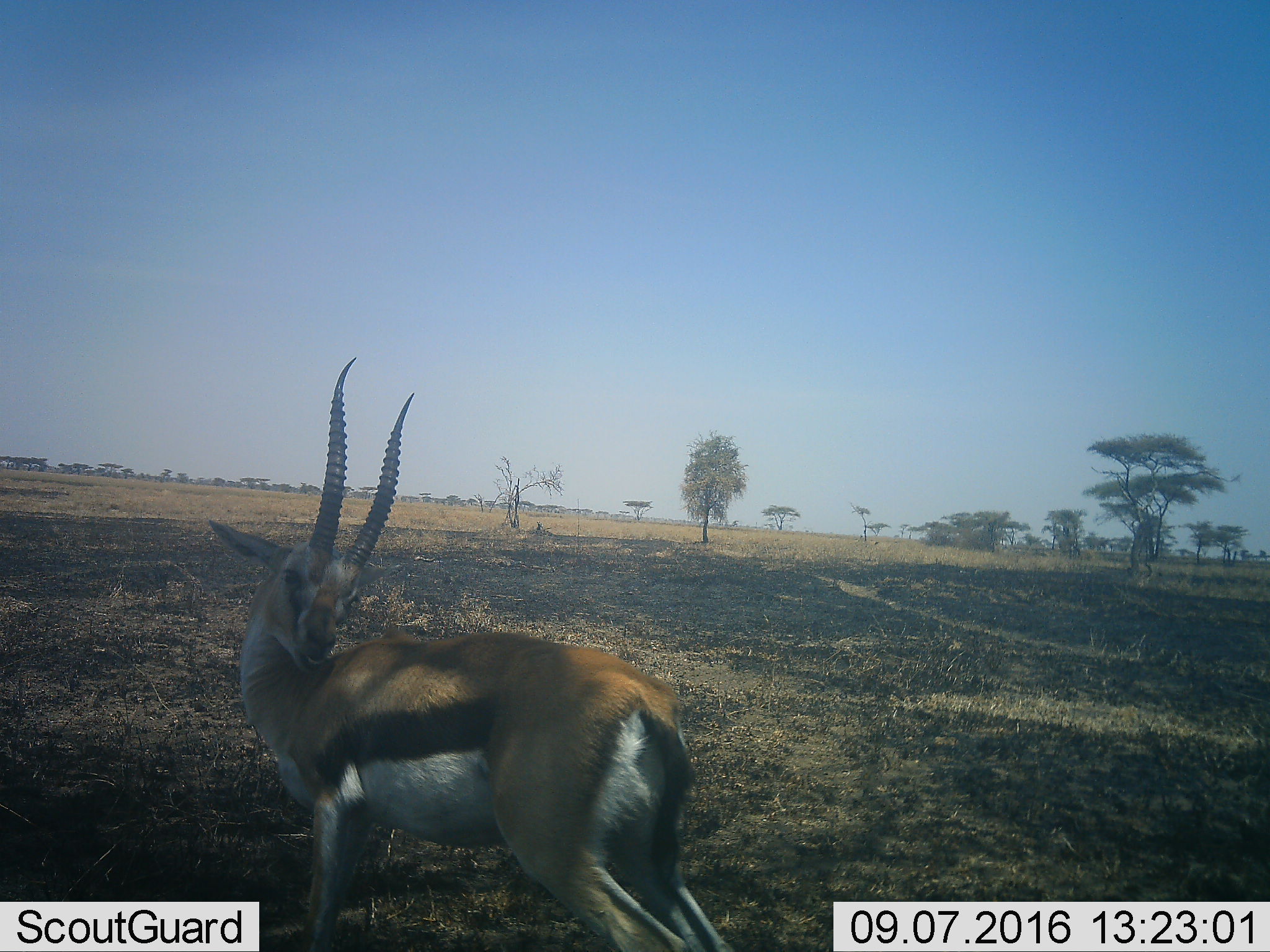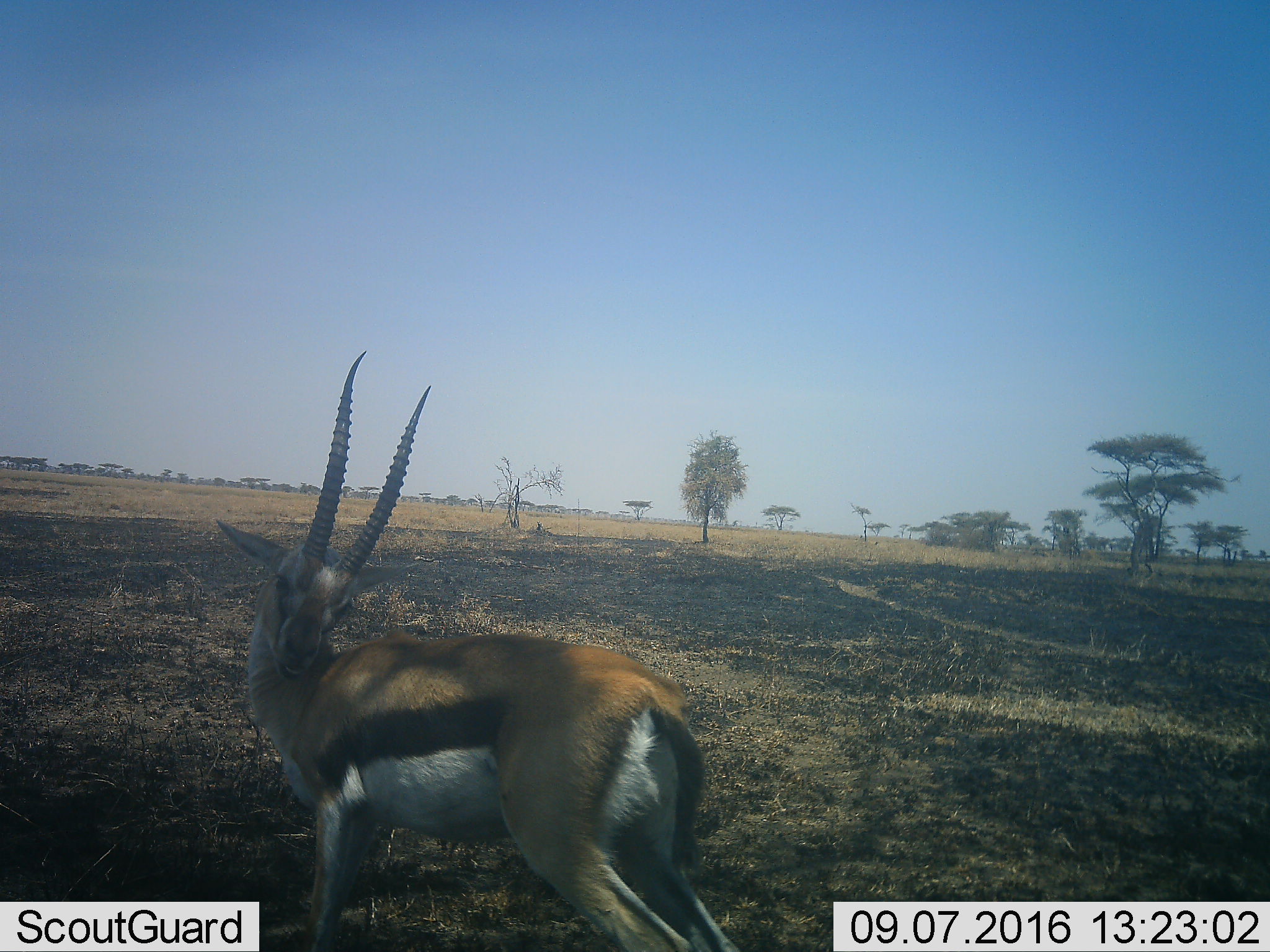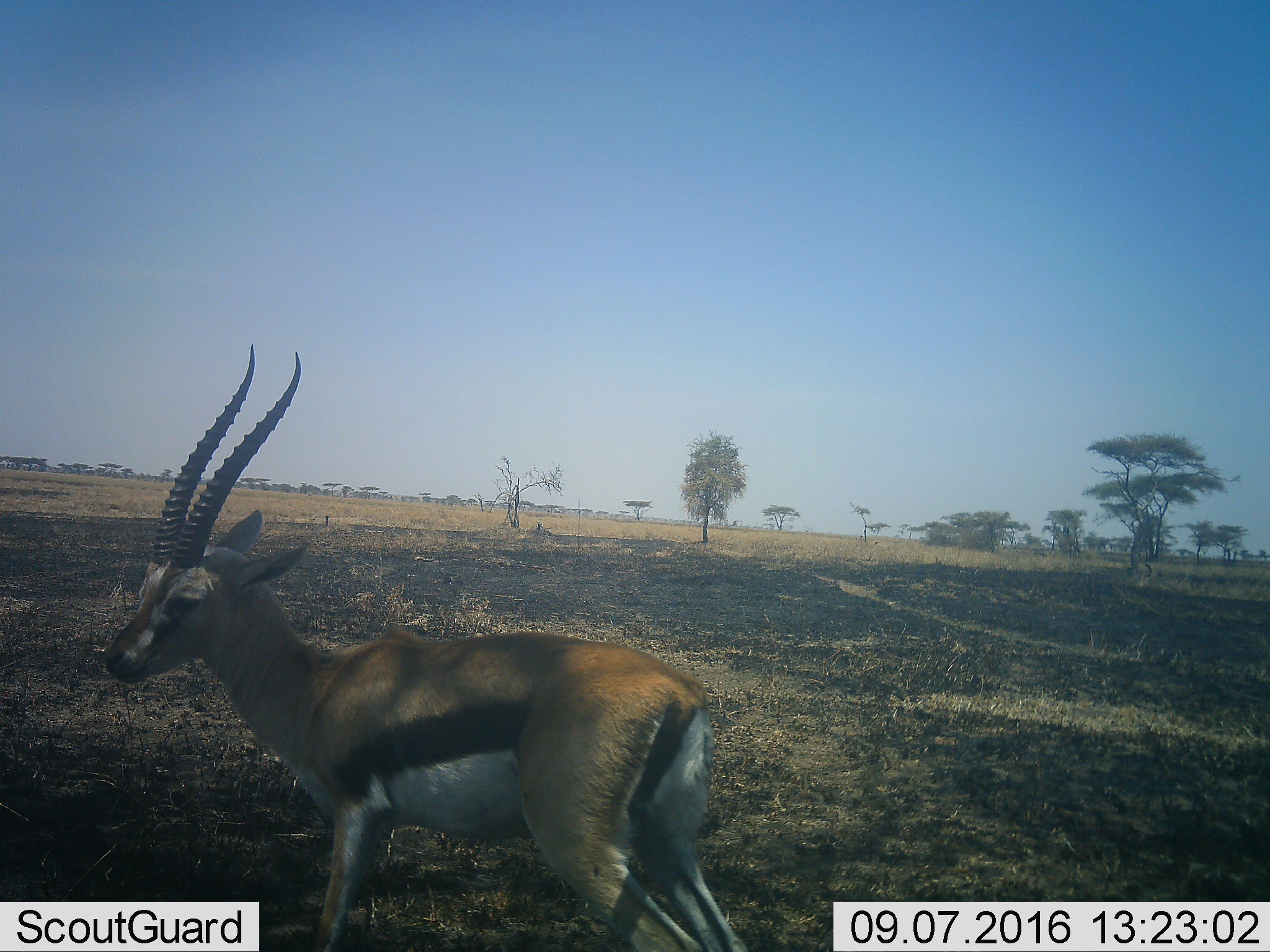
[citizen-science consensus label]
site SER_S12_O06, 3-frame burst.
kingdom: Animalia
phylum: Chordata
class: Mammalia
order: Artiodactyla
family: Bovidae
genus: Eudorcas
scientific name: Eudorcas thomsonii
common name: thomson's gazelle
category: gazellethomsons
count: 1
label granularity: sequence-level